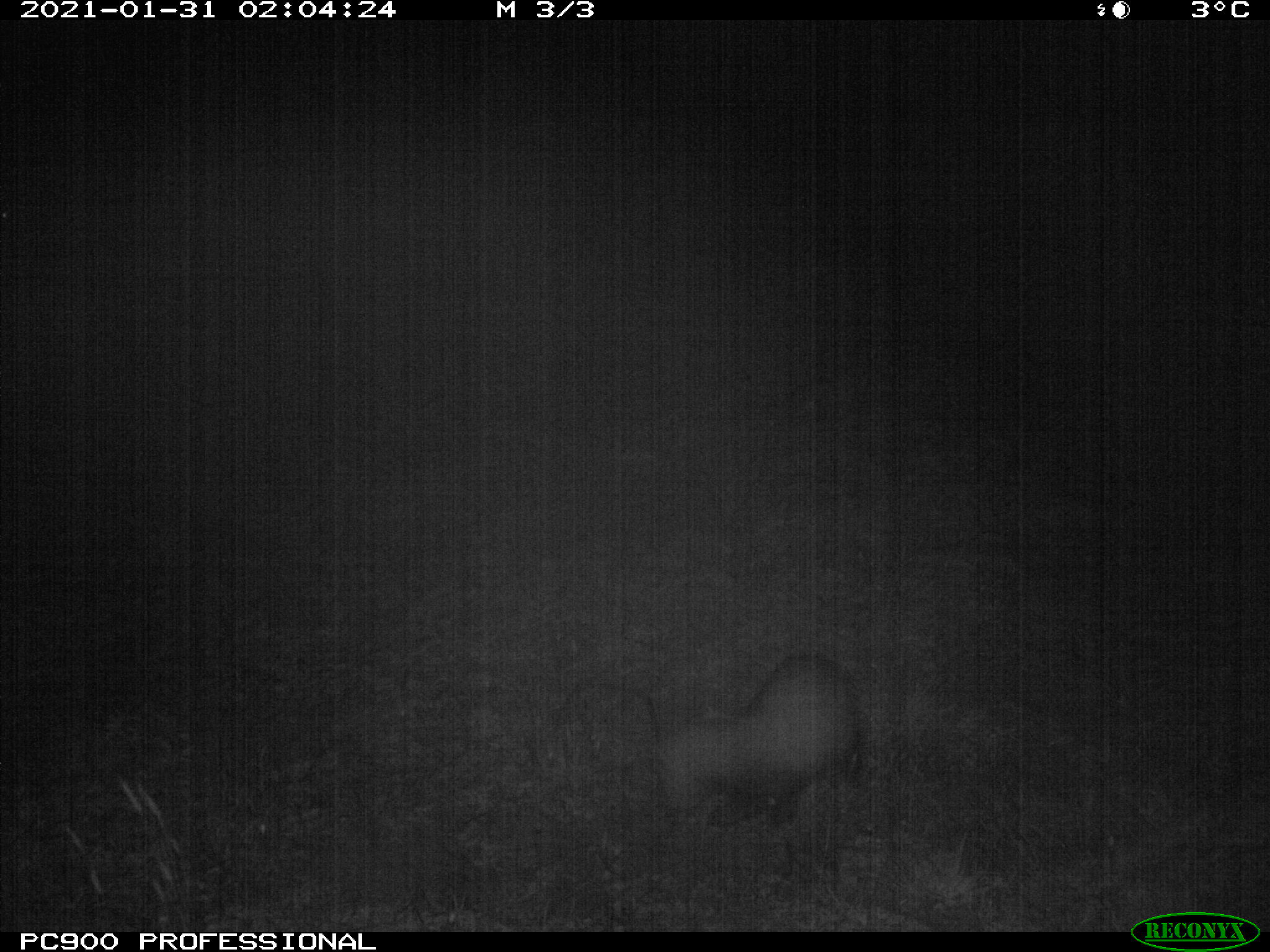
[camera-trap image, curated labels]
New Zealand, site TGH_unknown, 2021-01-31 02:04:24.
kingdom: Animalia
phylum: Chordata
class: Mammalia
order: Carnivora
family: Mustelidae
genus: Mustela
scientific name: Mustela furo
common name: ferret